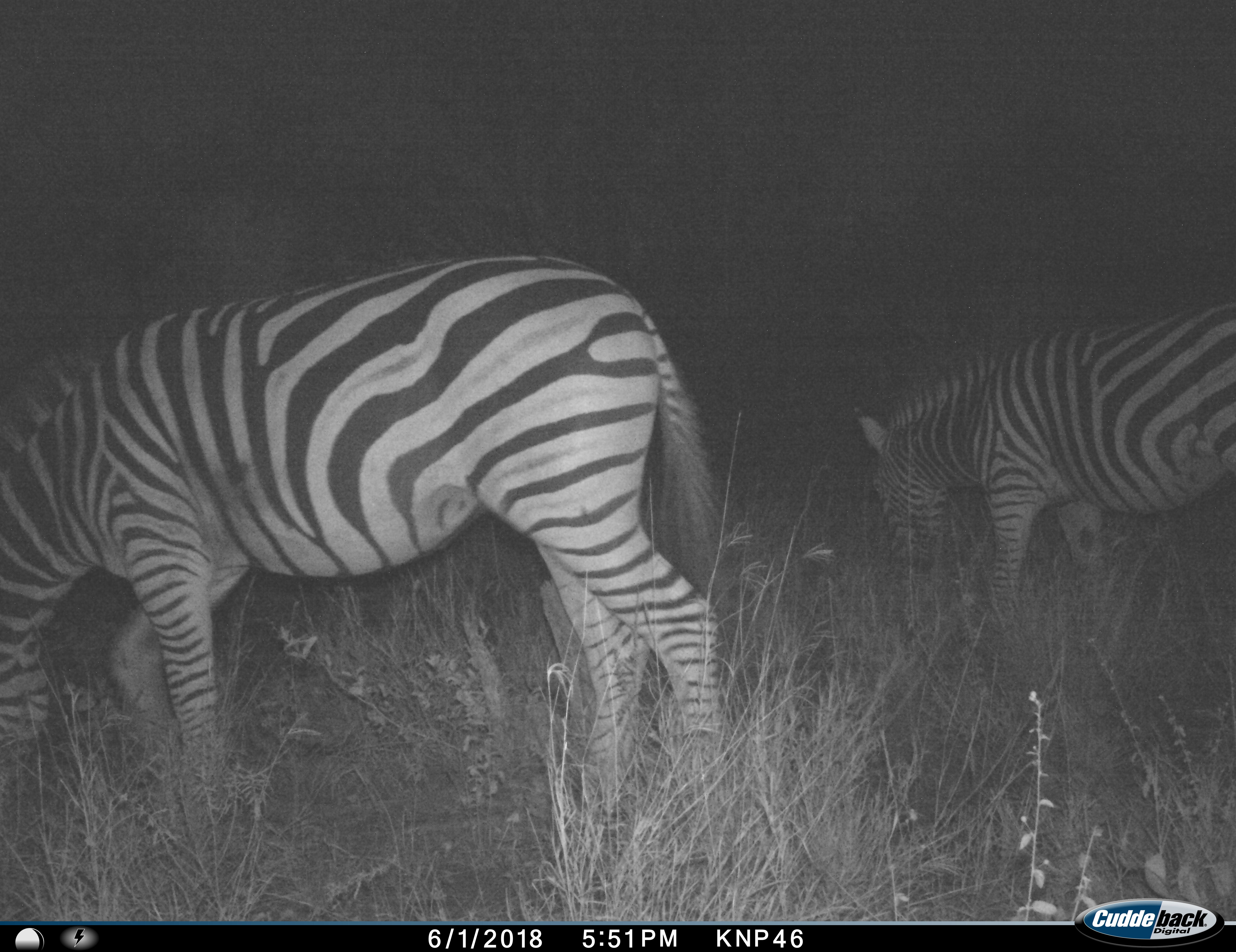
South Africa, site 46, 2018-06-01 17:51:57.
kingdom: Animalia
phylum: Chordata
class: Mammalia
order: Perissodactyla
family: Equidae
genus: Equus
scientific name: Equus quagga burchellii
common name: burchell's zebra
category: zebraburchells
Zebraburchells (burchell's zebra) (Equus quagga burchellii), count 2. Behavior (volunteer vote fractions): standing 0%, resting 0%, moving 0%, interacting 0%. Young present (vote fraction): 0%. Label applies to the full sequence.